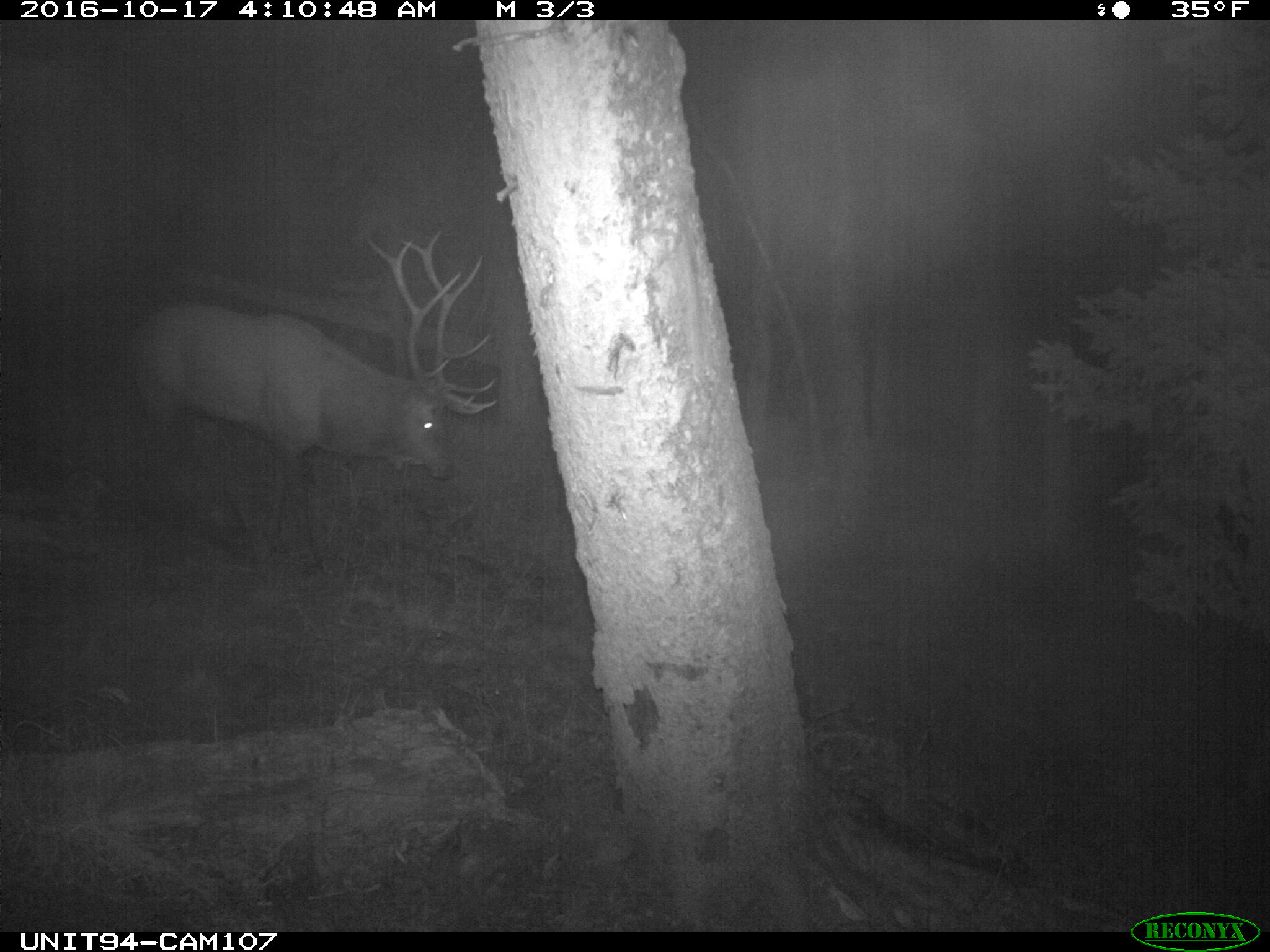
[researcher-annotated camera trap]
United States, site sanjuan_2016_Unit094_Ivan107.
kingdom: Animalia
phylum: Chordata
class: Mammalia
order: Artiodactyla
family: Cervidae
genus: Cervus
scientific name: Cervus elaphus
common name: red deer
Cervus elaphus (red deer).